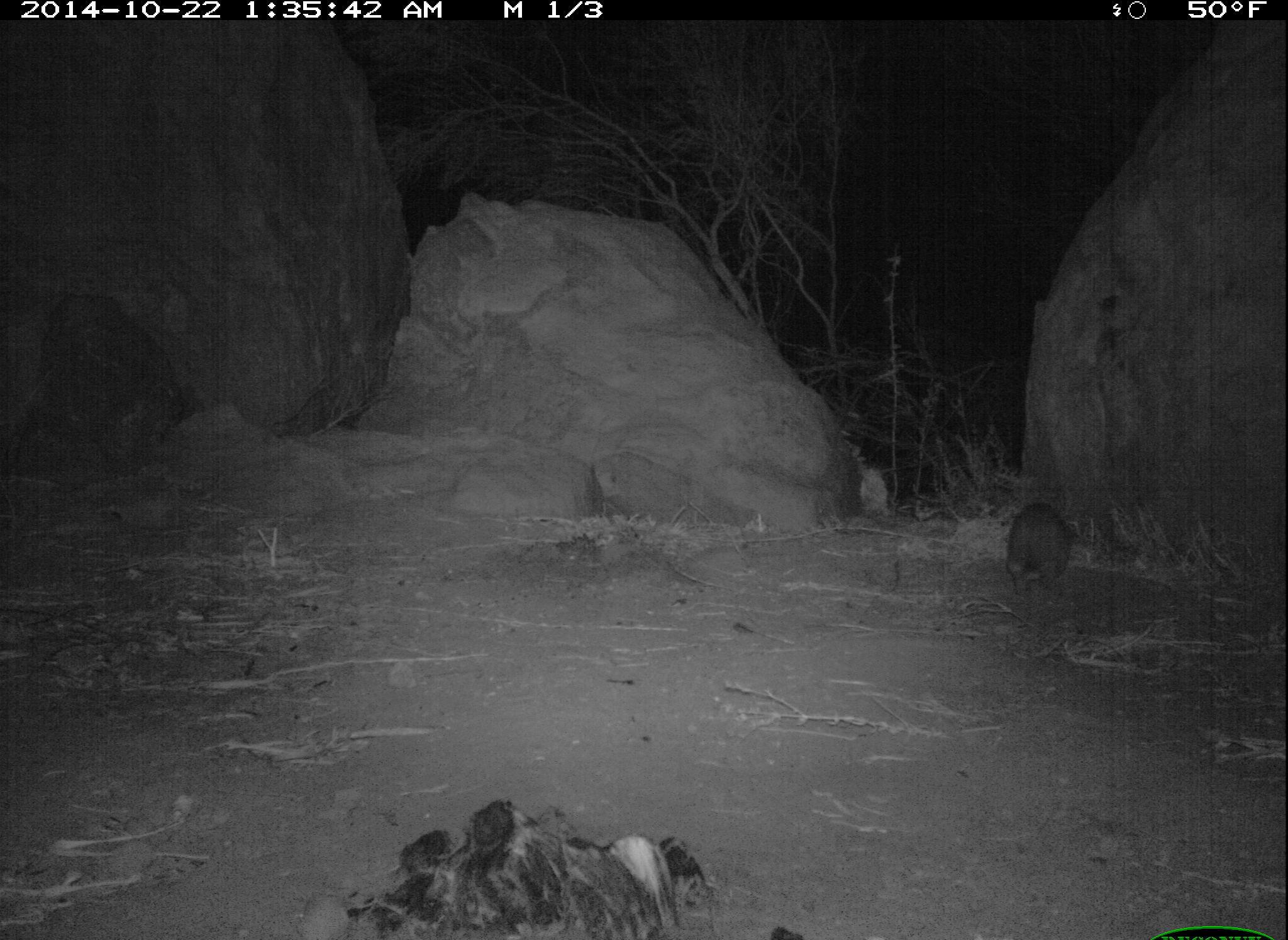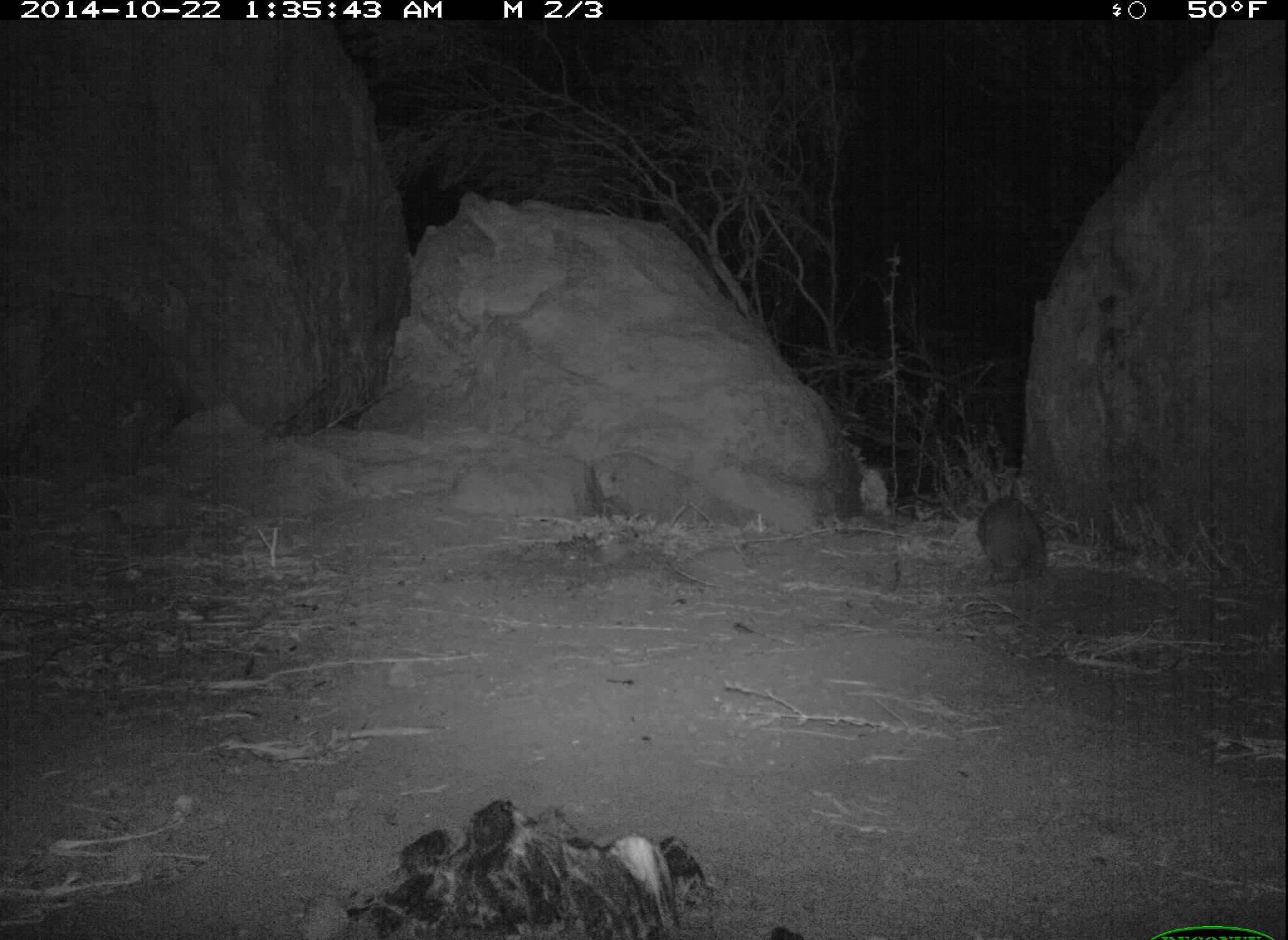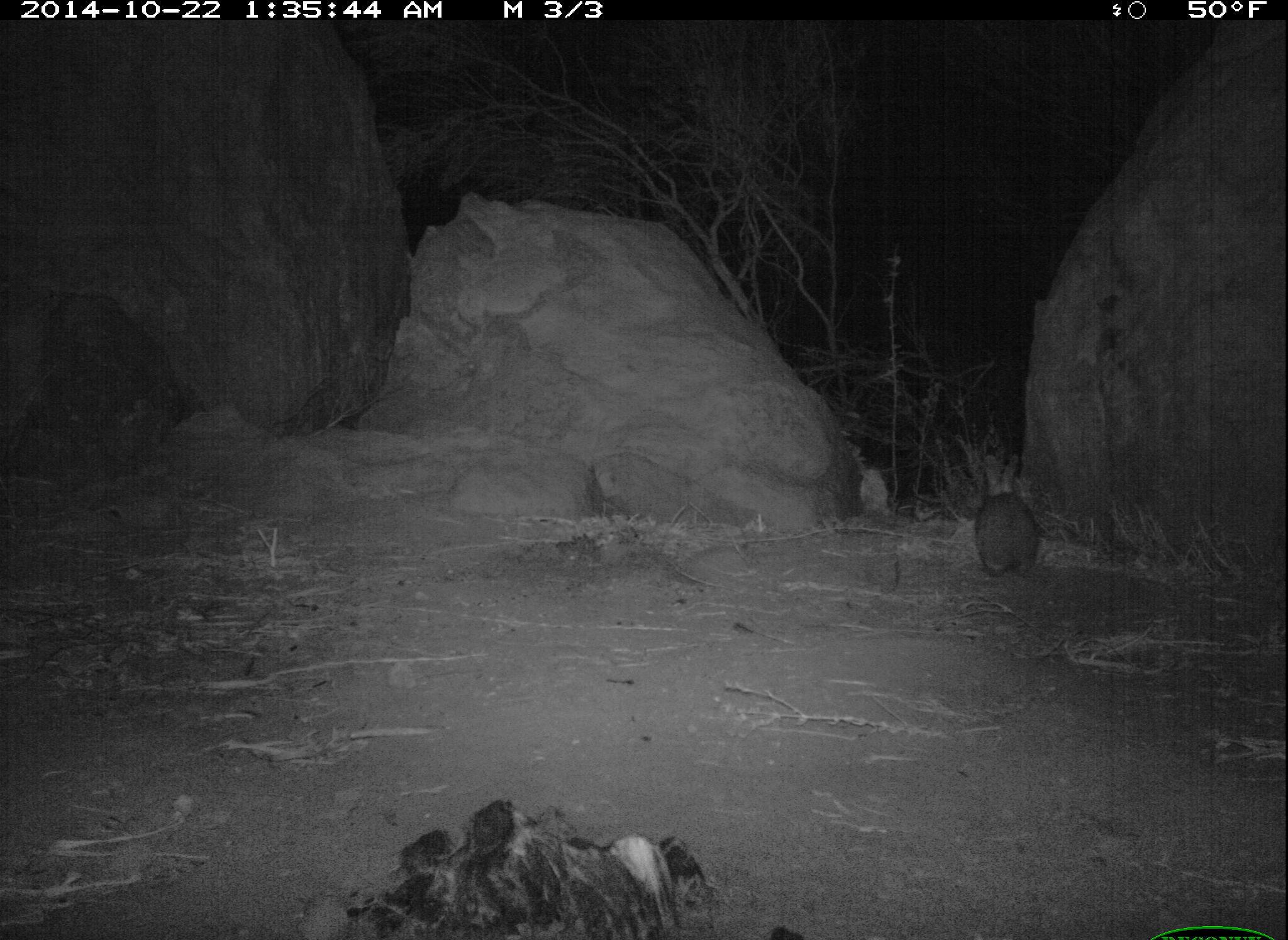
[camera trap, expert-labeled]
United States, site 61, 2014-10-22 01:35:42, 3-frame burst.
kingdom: Animalia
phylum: Chordata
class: Mammalia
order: Lagomorpha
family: Leporidae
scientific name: Leporidae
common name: rabbits and hares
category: rabbit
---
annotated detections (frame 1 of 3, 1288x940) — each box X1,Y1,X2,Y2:
rabbit: 997,491,1088,610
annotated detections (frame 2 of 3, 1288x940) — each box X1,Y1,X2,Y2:
rabbit: 966,467,1063,585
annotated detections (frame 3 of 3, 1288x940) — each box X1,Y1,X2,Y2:
rabbit: 955,441,1055,586